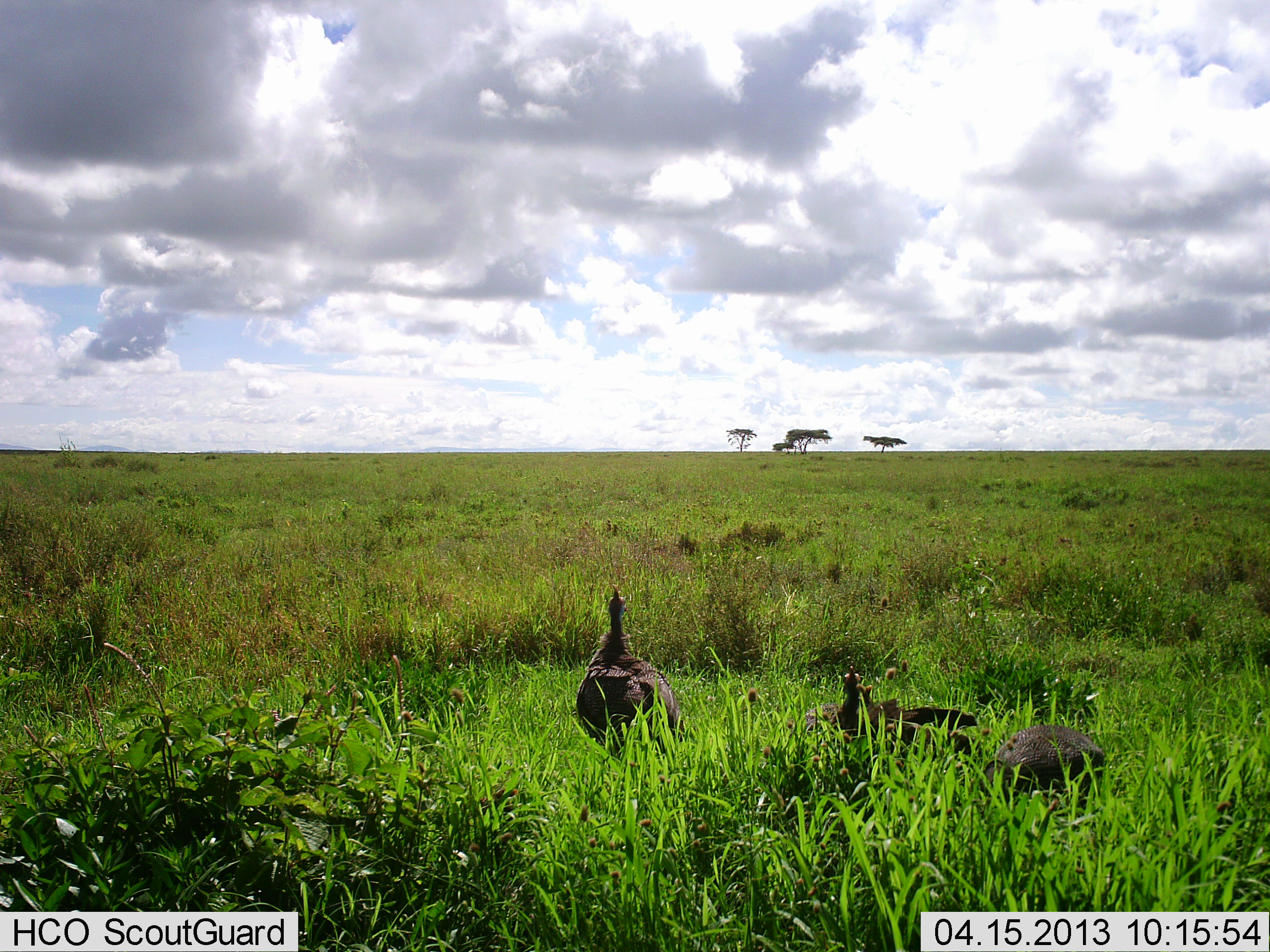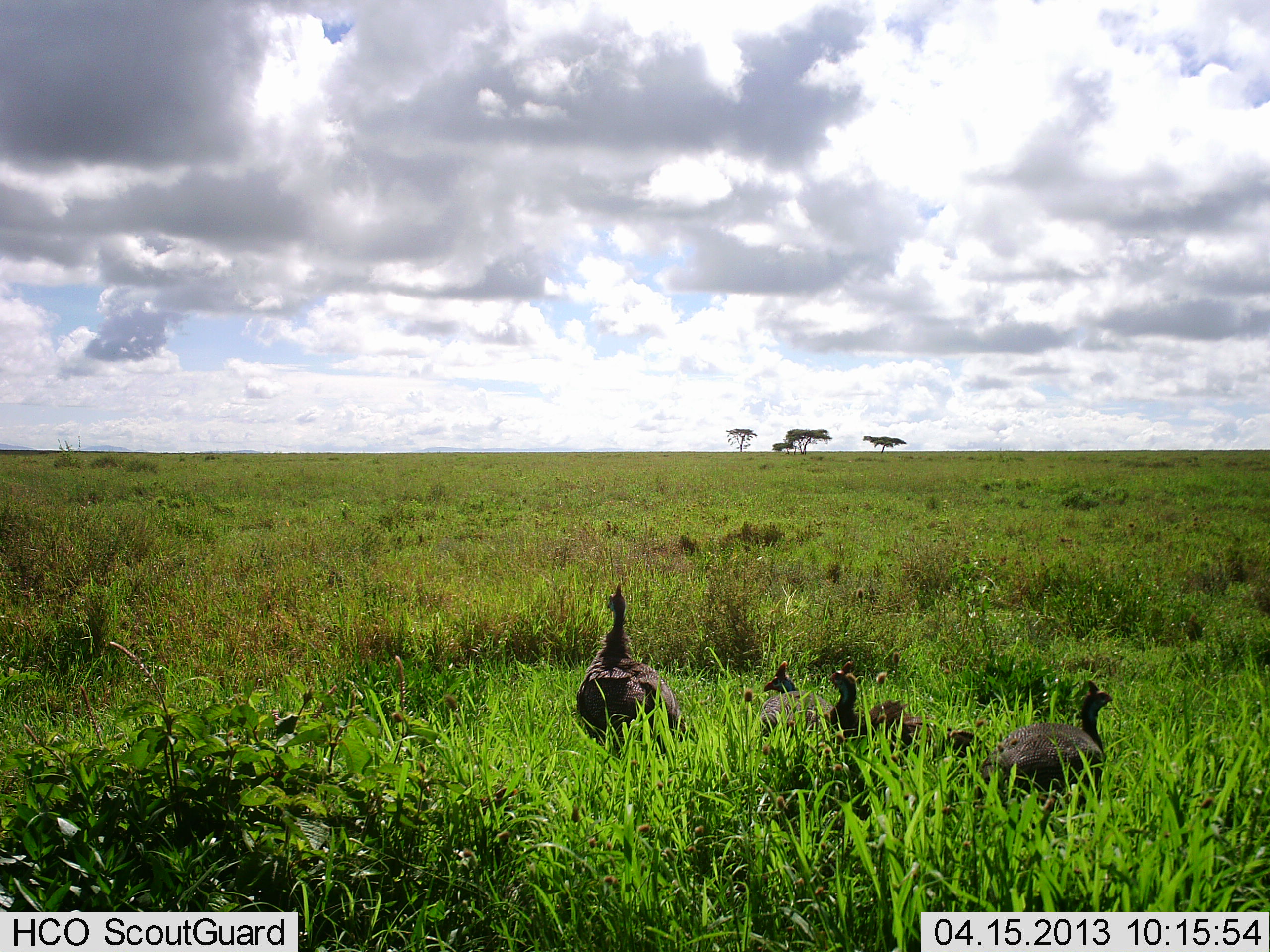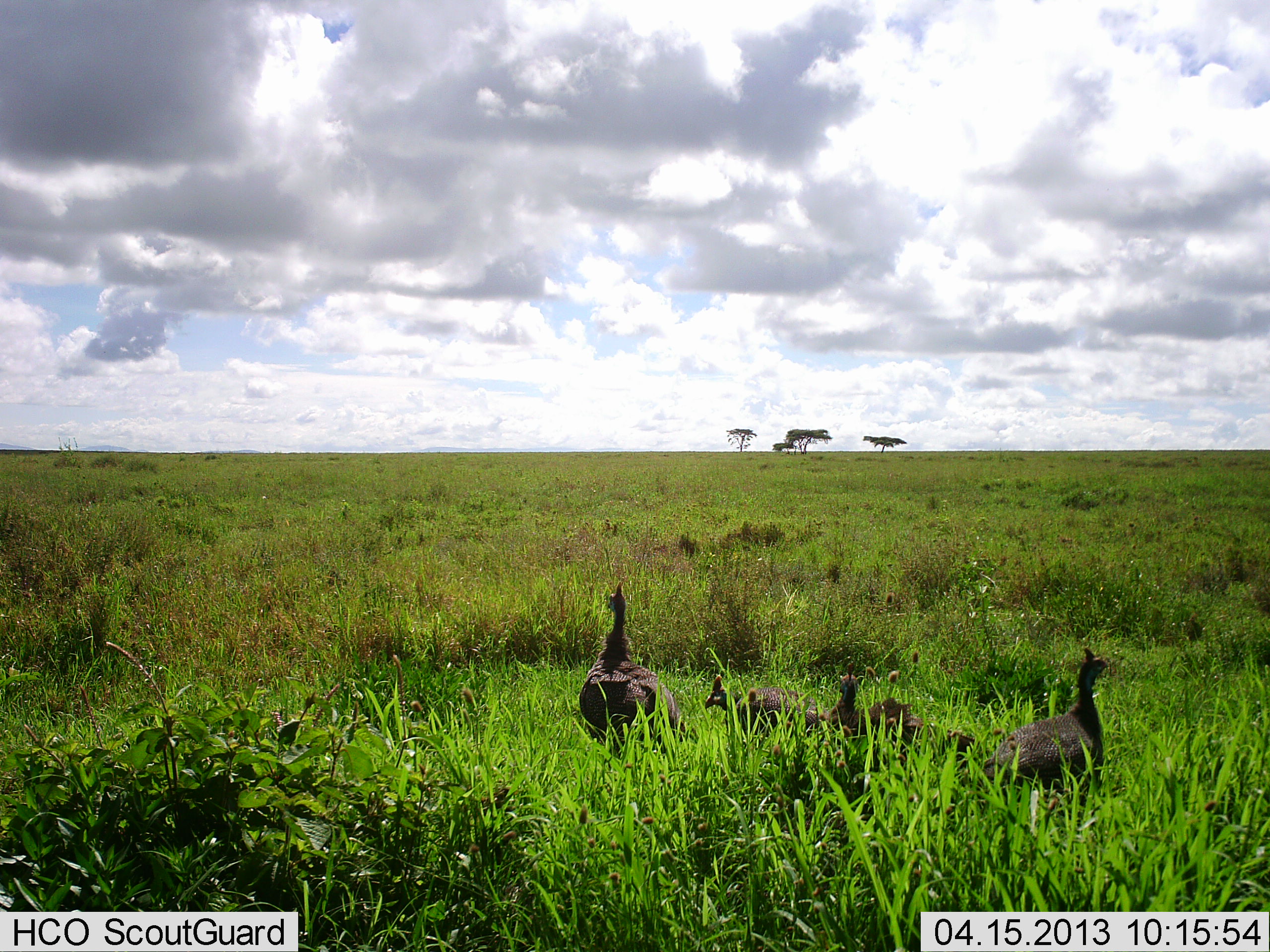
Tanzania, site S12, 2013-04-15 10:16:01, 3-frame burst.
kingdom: Animalia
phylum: Chordata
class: Aves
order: Galliformes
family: Numididae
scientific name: Numididae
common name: guinea fowl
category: guineafowl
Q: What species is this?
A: Guineafowl (guinea fowl) (Numididae).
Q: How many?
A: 4.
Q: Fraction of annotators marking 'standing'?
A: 62%.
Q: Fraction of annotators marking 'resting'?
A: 24%.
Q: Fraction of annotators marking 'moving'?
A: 52%.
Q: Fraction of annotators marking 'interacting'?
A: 0%.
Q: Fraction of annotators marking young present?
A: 0%.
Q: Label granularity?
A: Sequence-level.